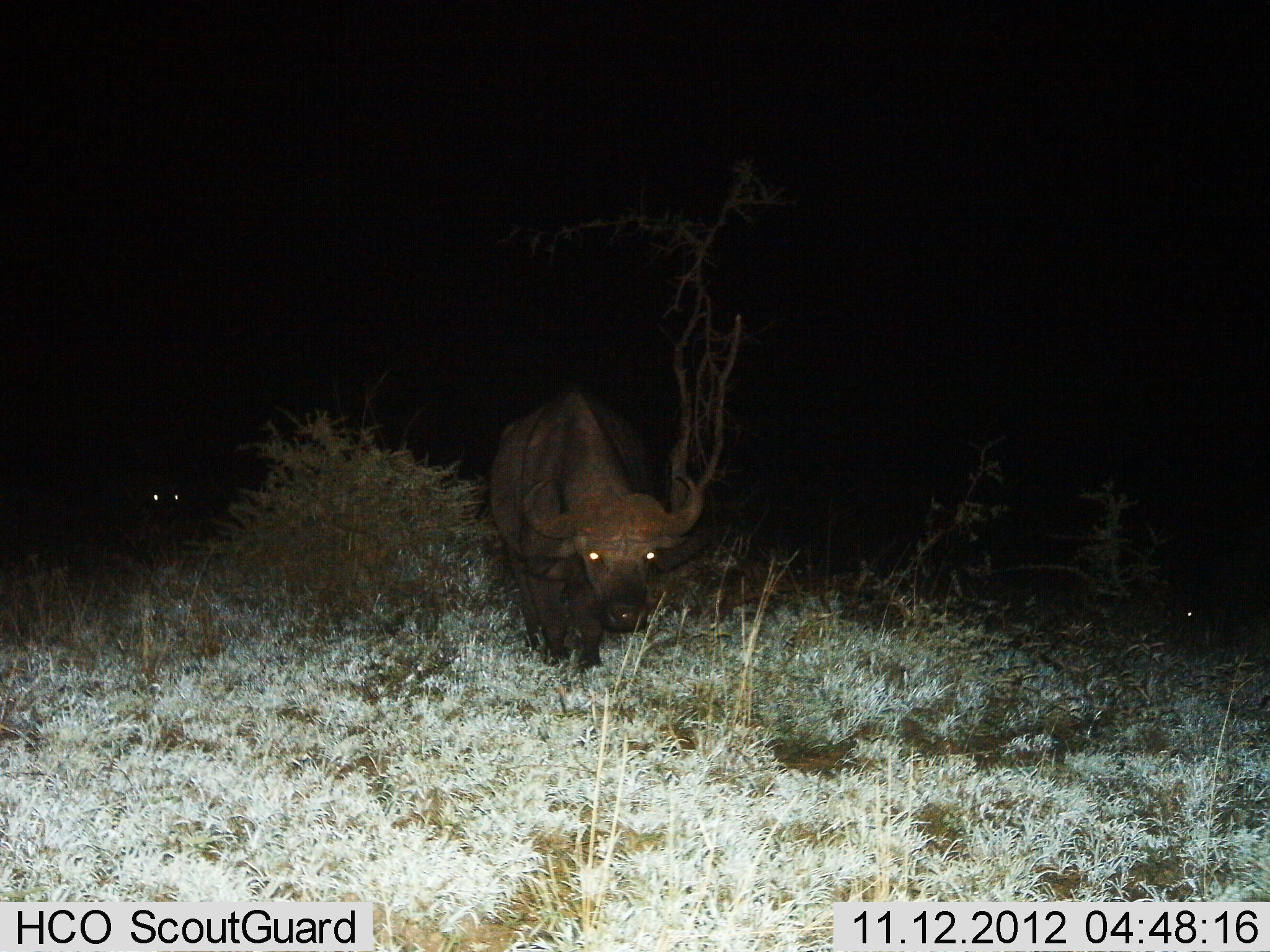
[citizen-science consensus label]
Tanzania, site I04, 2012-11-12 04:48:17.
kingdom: Animalia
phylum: Chordata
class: Mammalia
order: Artiodactyla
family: Bovidae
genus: Syncerus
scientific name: Syncerus caffer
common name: cape buffalo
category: buffalo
Buffalo (cape buffalo) (Syncerus caffer), count 2. Behavior (volunteer vote fractions): standing 50%, resting 10%, moving 40%, interacting 0%. Young present (vote fraction): 0%. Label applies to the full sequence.